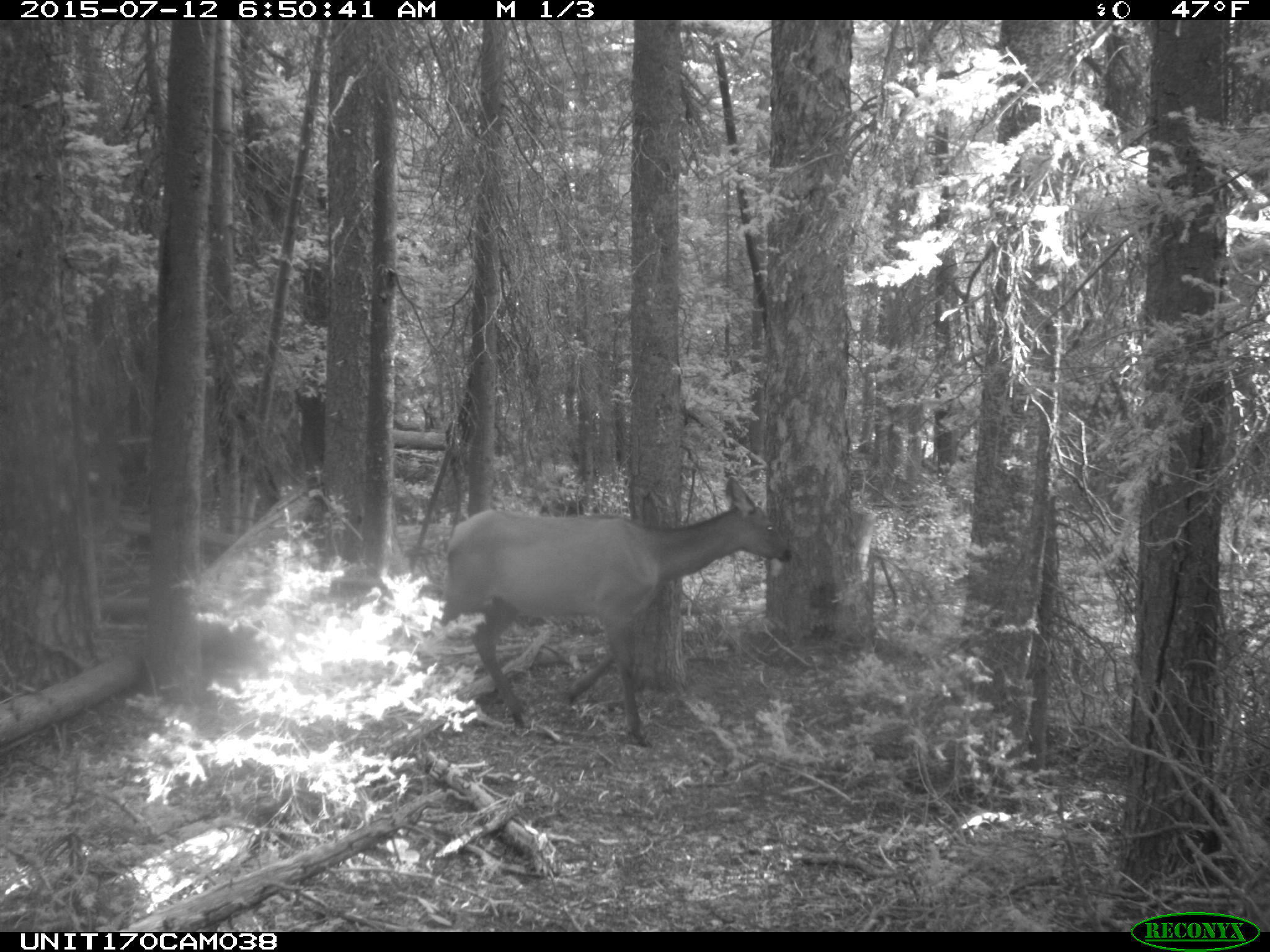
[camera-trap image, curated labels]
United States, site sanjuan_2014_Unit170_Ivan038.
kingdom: Animalia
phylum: Chordata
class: Mammalia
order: Artiodactyla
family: Cervidae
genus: Cervus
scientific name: Cervus elaphus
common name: red deer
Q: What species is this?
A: Cervus elaphus (red deer).